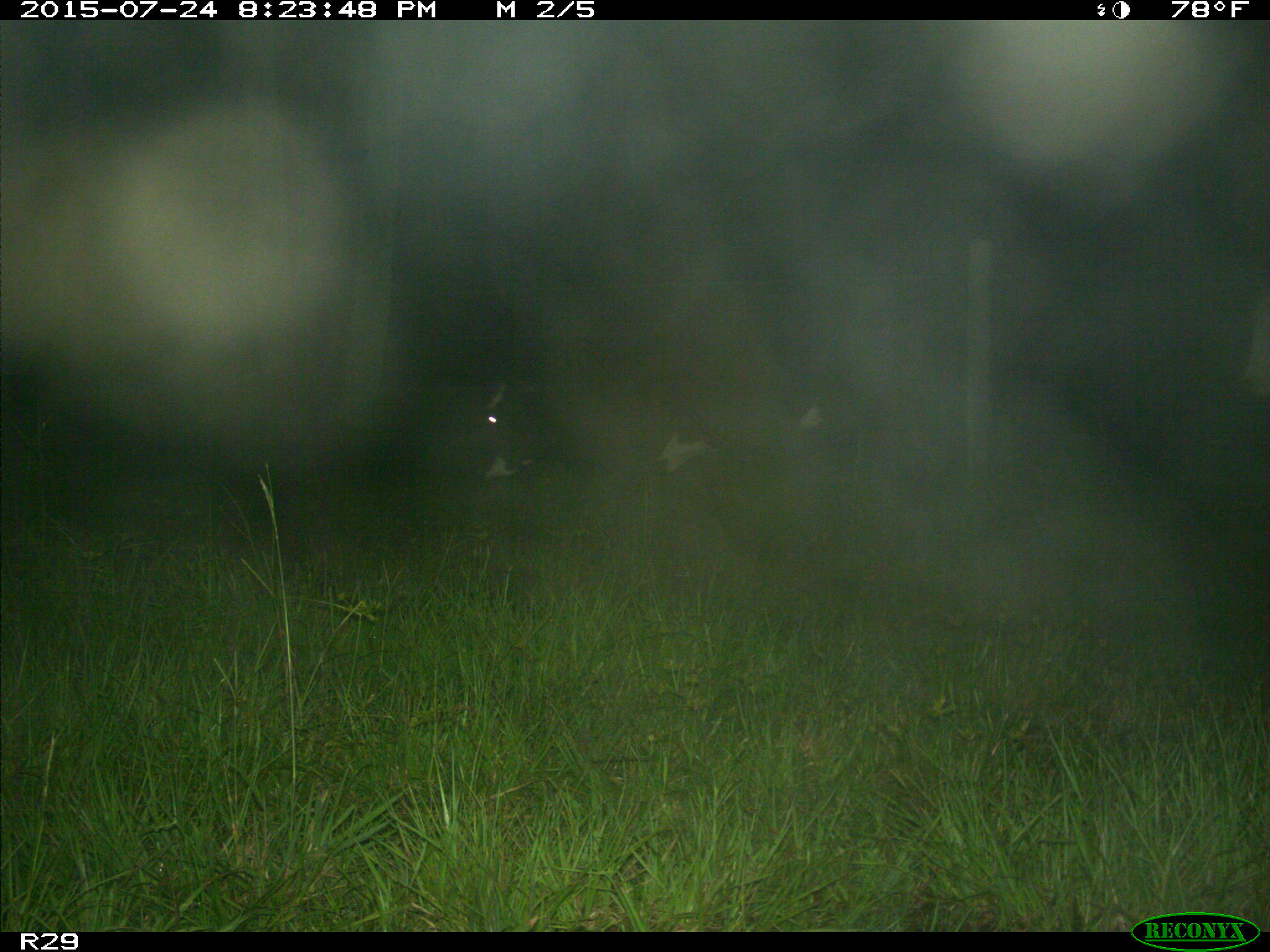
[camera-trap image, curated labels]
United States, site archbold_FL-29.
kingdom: Animalia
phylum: Chordata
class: Mammalia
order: Artiodactyla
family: Bovidae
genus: Bos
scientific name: Bos taurus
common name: domestic cow